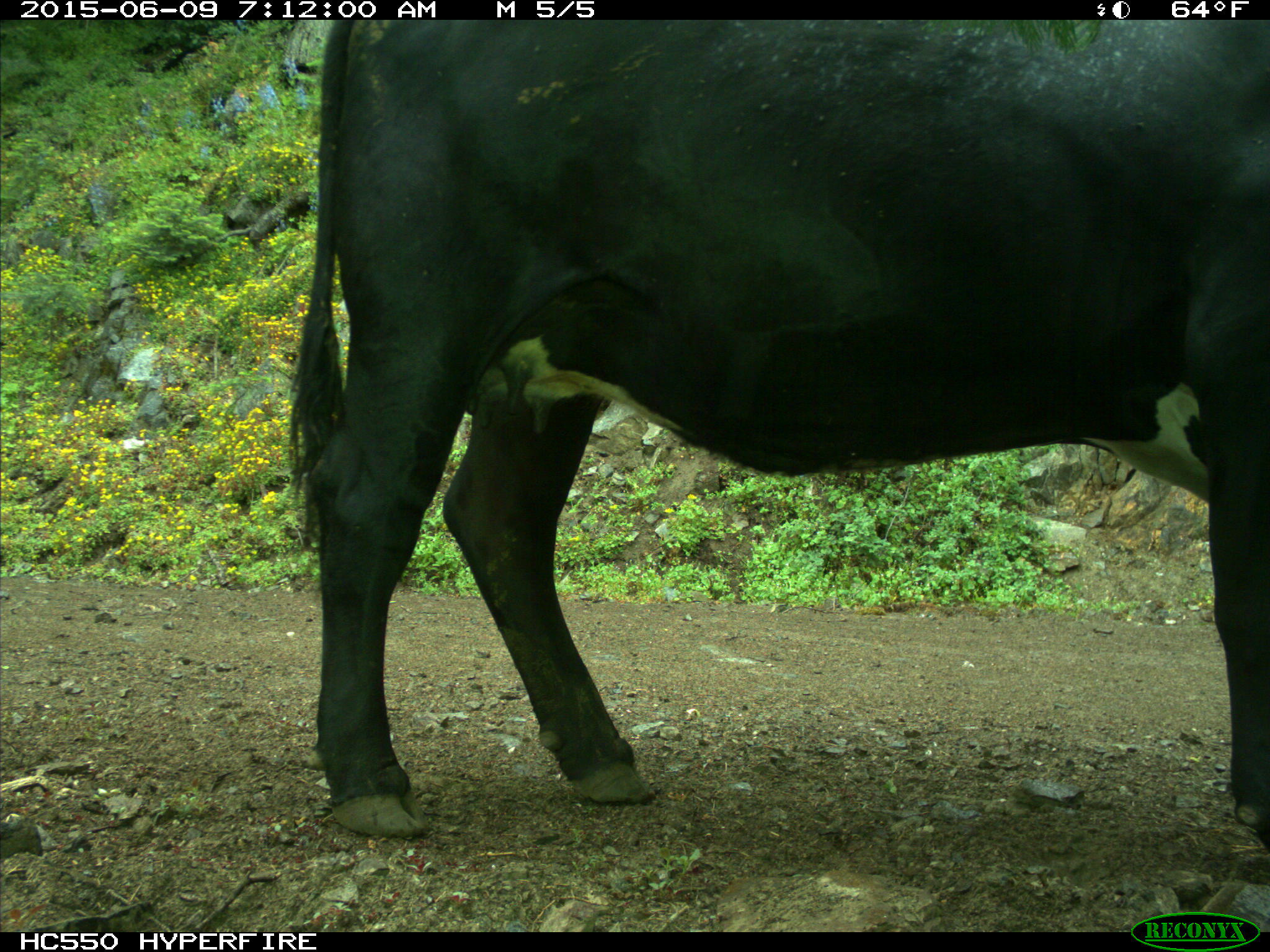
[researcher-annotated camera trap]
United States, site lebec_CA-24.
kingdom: Animalia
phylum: Chordata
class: Mammalia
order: Artiodactyla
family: Bovidae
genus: Bos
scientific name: Bos taurus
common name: domestic cow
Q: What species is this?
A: Bos taurus (domestic cow).